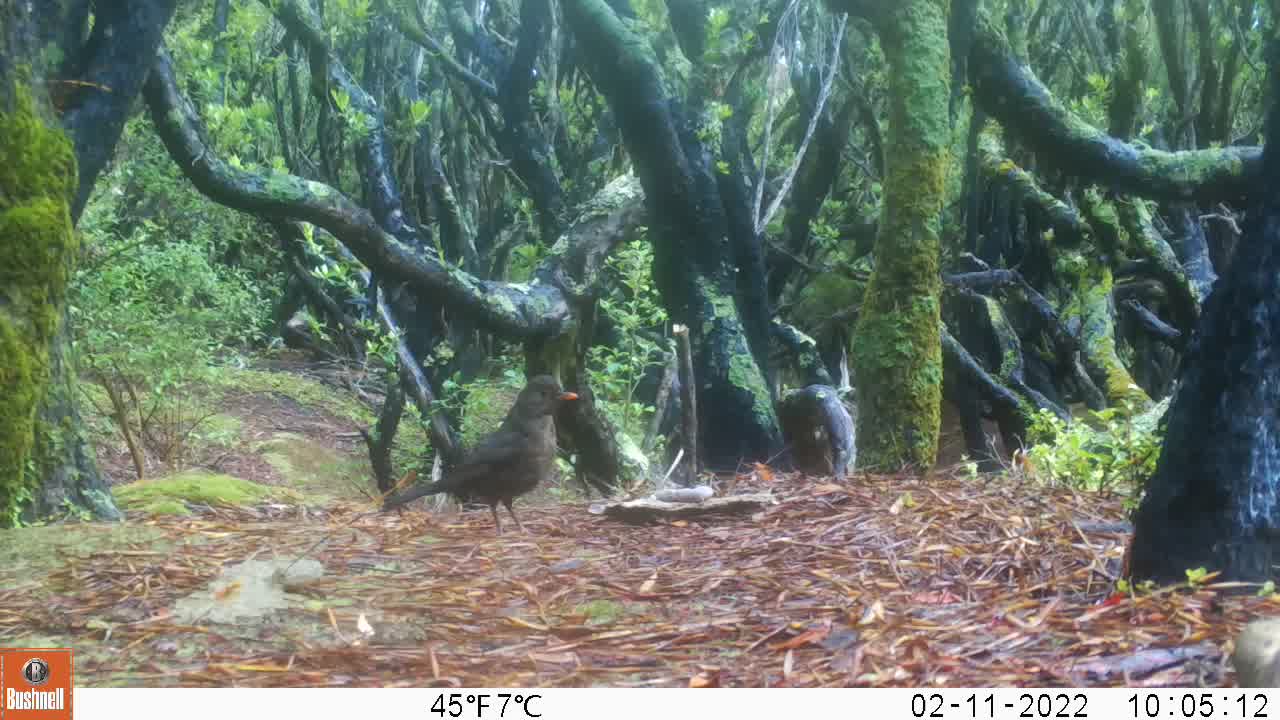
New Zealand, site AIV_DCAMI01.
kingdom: Animalia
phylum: Chordata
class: Aves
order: Passeriformes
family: Turdidae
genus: Turdus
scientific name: Turdus merula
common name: eurasian blackbird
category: blackbird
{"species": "blackbird (eurasian blackbird) (Turdus merula)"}